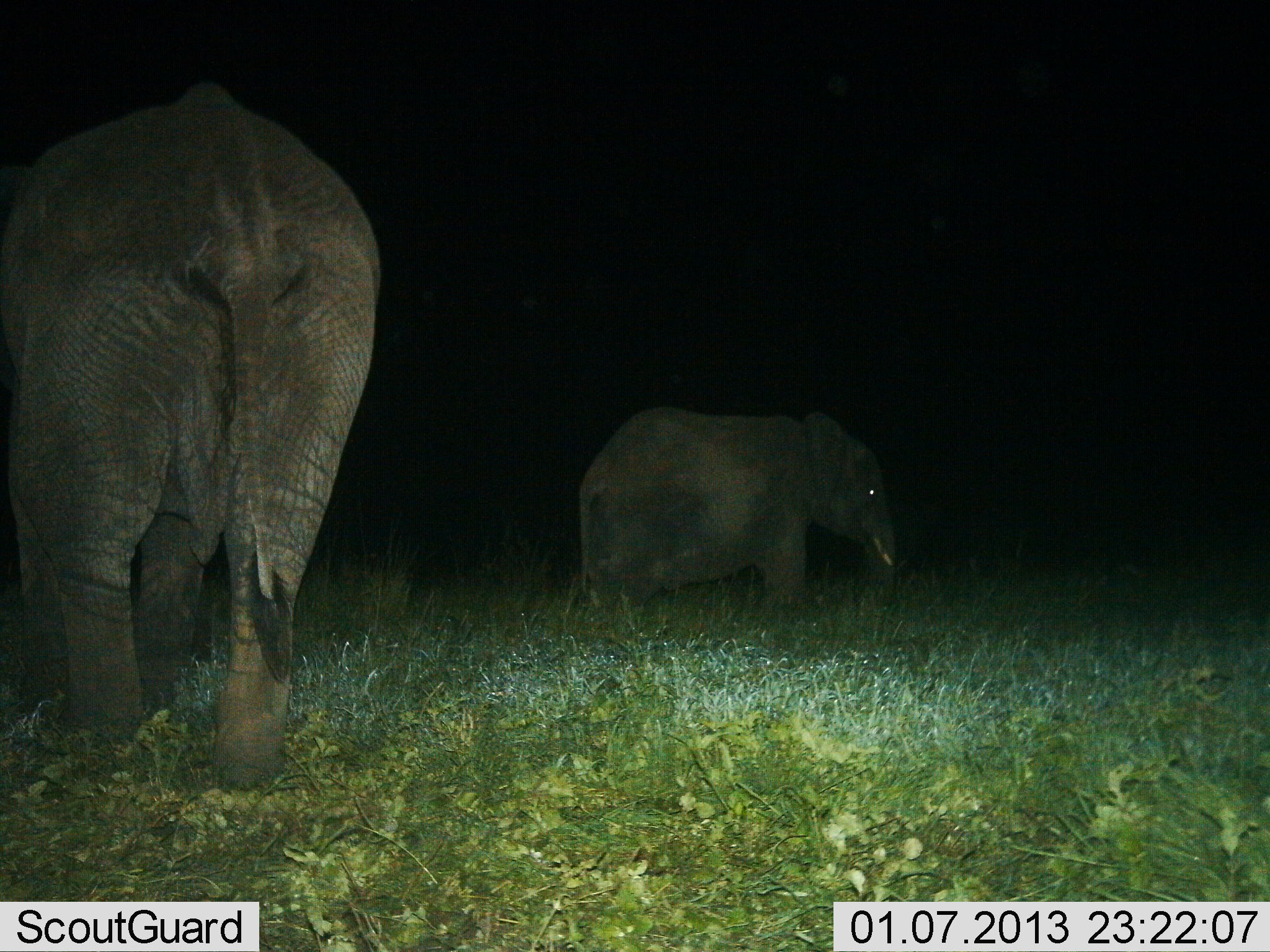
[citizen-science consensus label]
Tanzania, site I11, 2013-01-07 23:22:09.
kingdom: Animalia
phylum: Chordata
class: Mammalia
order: Proboscidea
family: Elephantidae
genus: Loxodonta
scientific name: Loxodonta africana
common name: african bush elephant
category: elephant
Elephant (african bush elephant) (Loxodonta africana), count 2. Behavior (volunteer vote fractions): standing 61%, resting 3%, moving 42%, interacting 0%. Young present (vote fraction): 5%. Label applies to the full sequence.